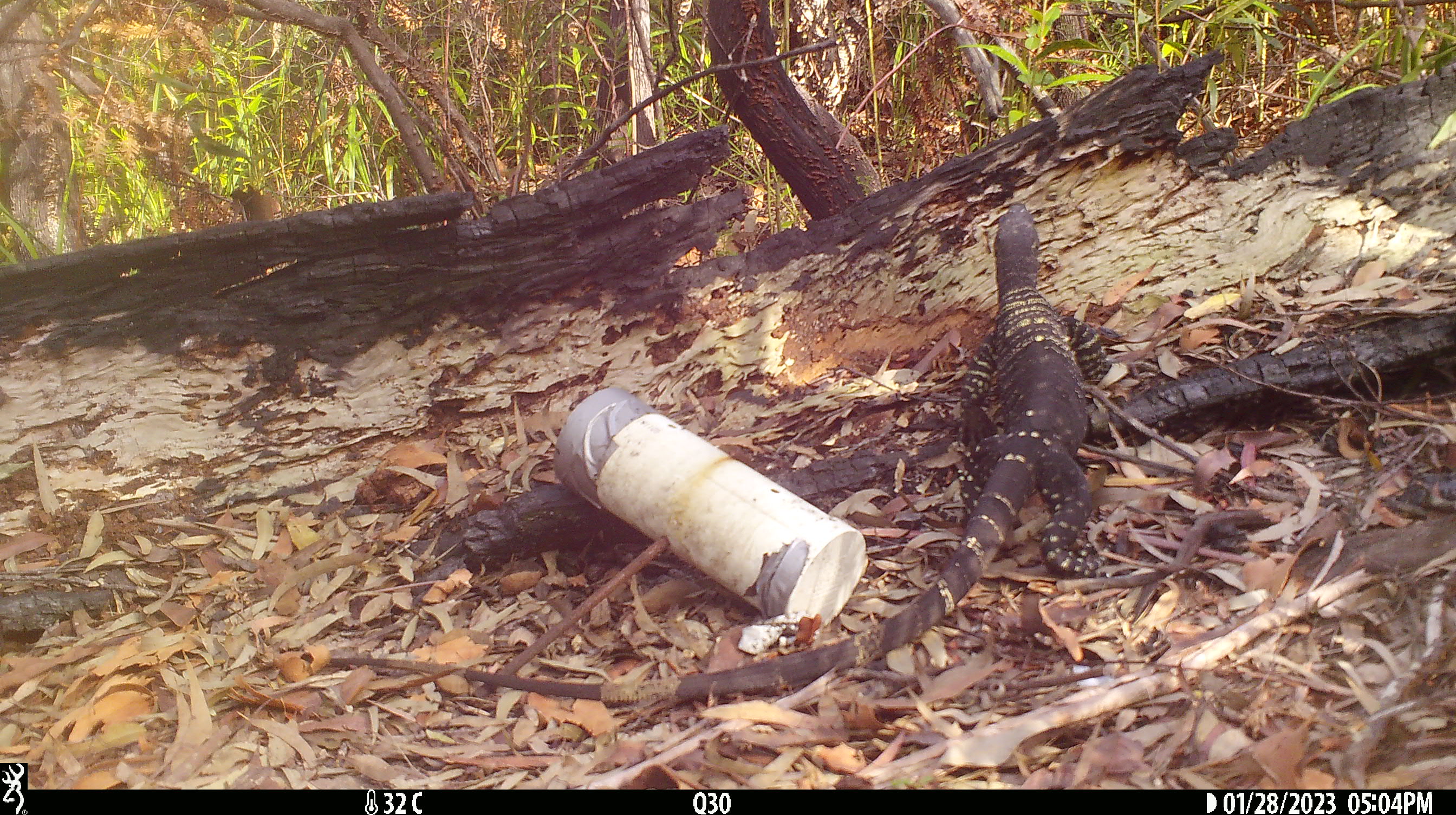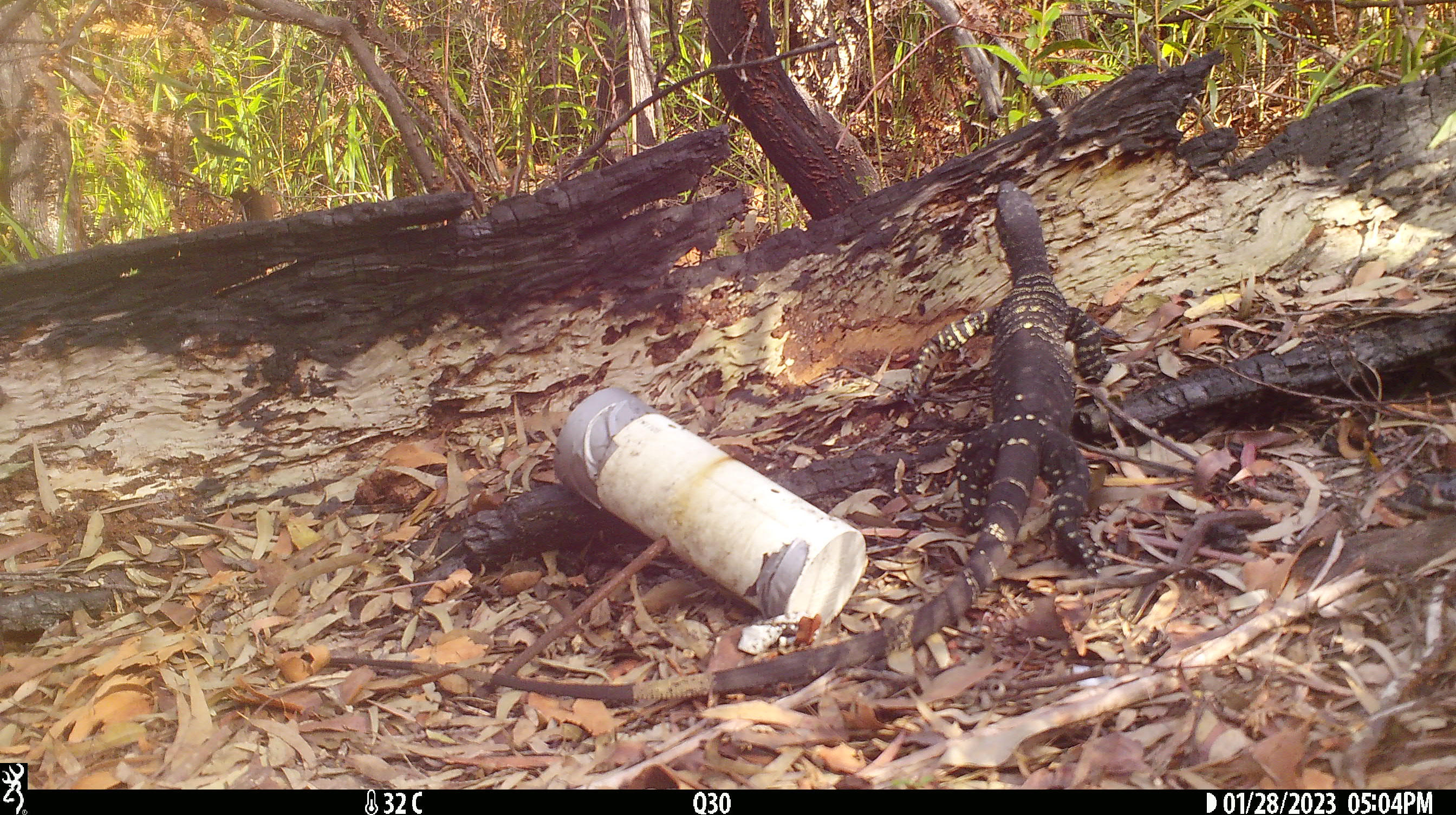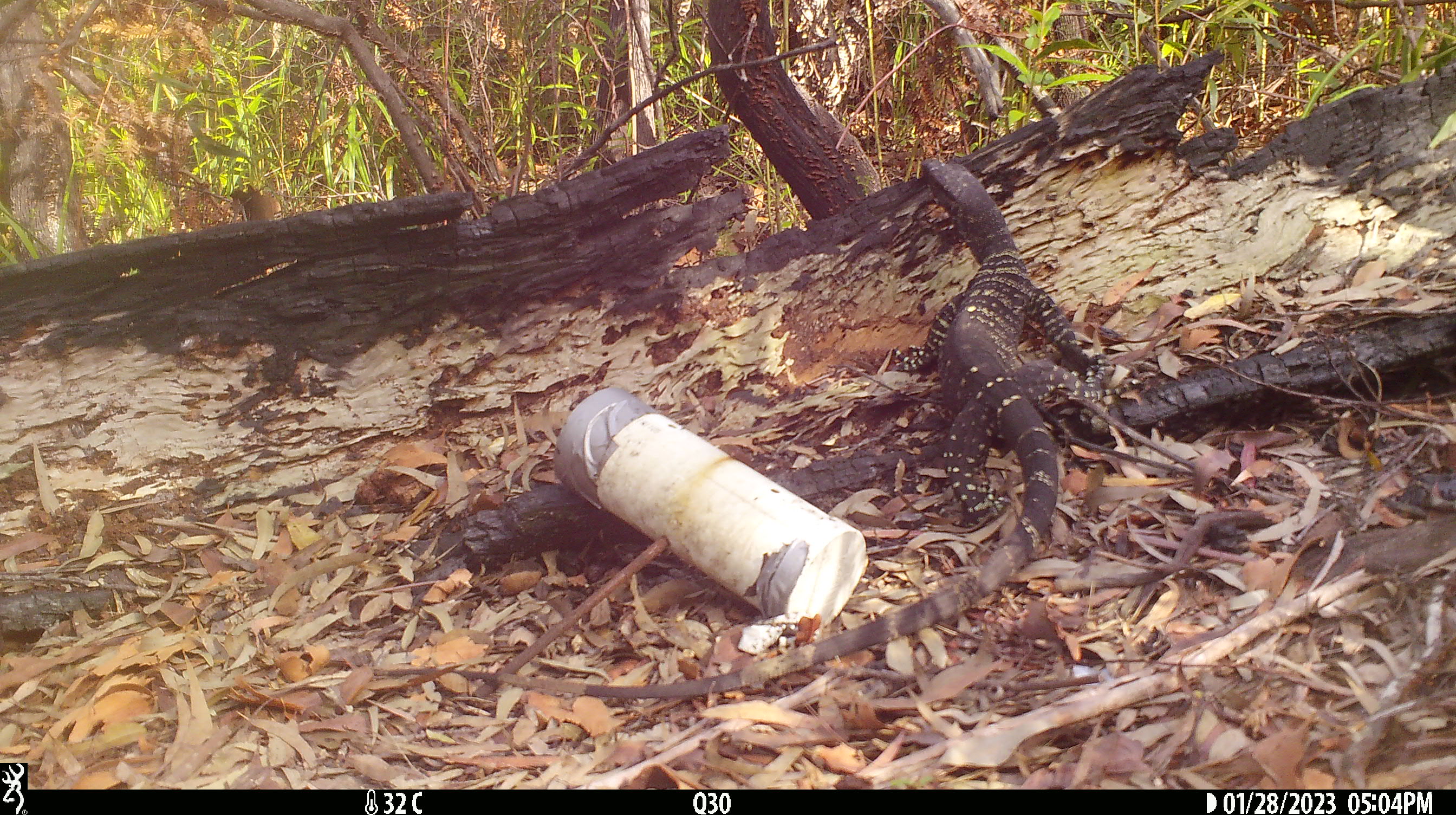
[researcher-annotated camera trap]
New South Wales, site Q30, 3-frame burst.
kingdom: Animalia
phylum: Chordata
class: Reptilia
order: Squamata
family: Varanidae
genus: Varanus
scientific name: Varanus varius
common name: lace monitor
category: goanna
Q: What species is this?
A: Goanna (lace monitor) (Varanus varius).